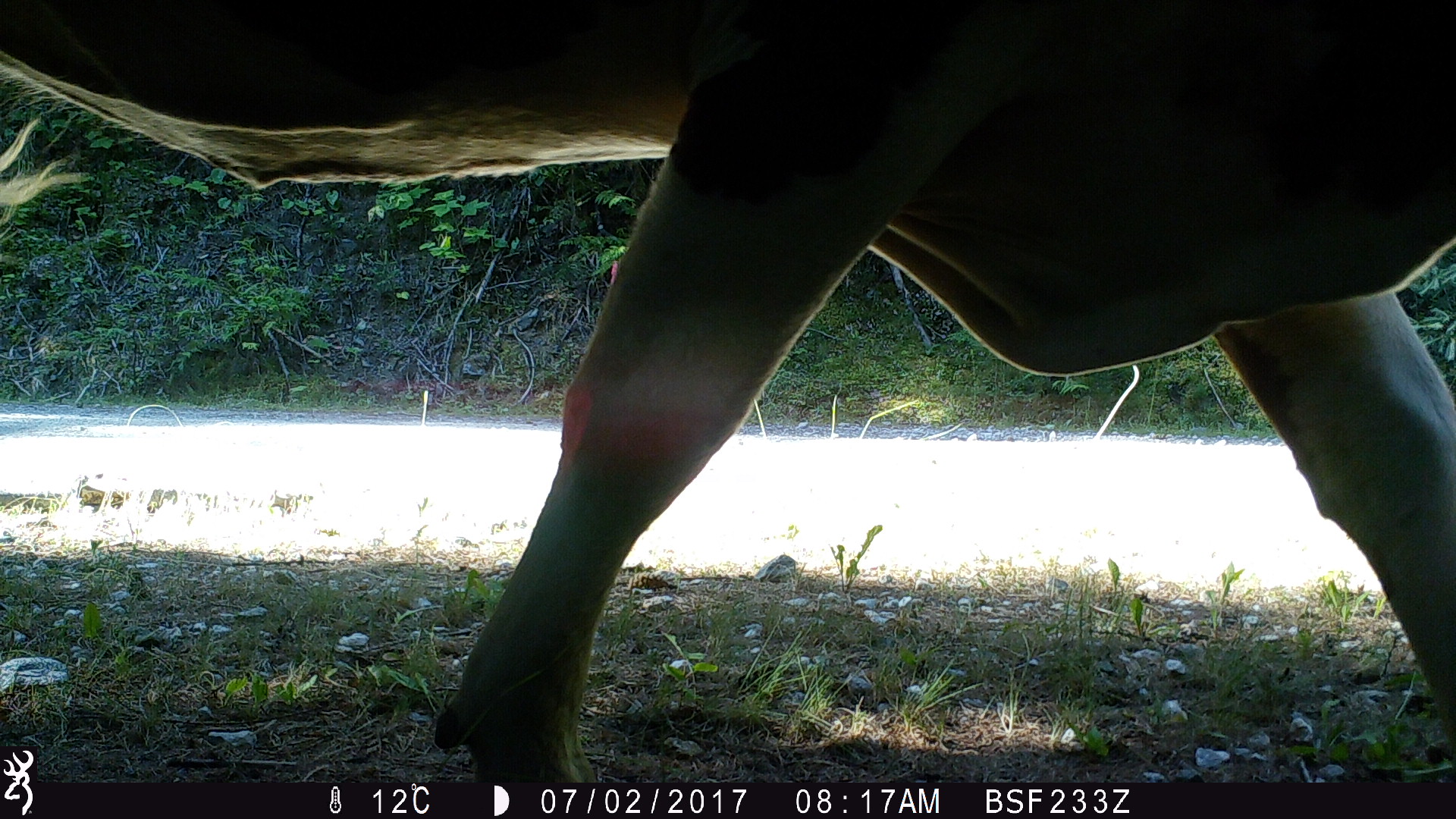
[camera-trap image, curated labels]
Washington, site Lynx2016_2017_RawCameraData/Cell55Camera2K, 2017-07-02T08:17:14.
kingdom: Animalia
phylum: Chordata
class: Mammalia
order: Artiodactyla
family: Bovidae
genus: Bos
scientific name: Bos taurus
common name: domestic cattle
Domestic cattle (Bos taurus). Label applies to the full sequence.